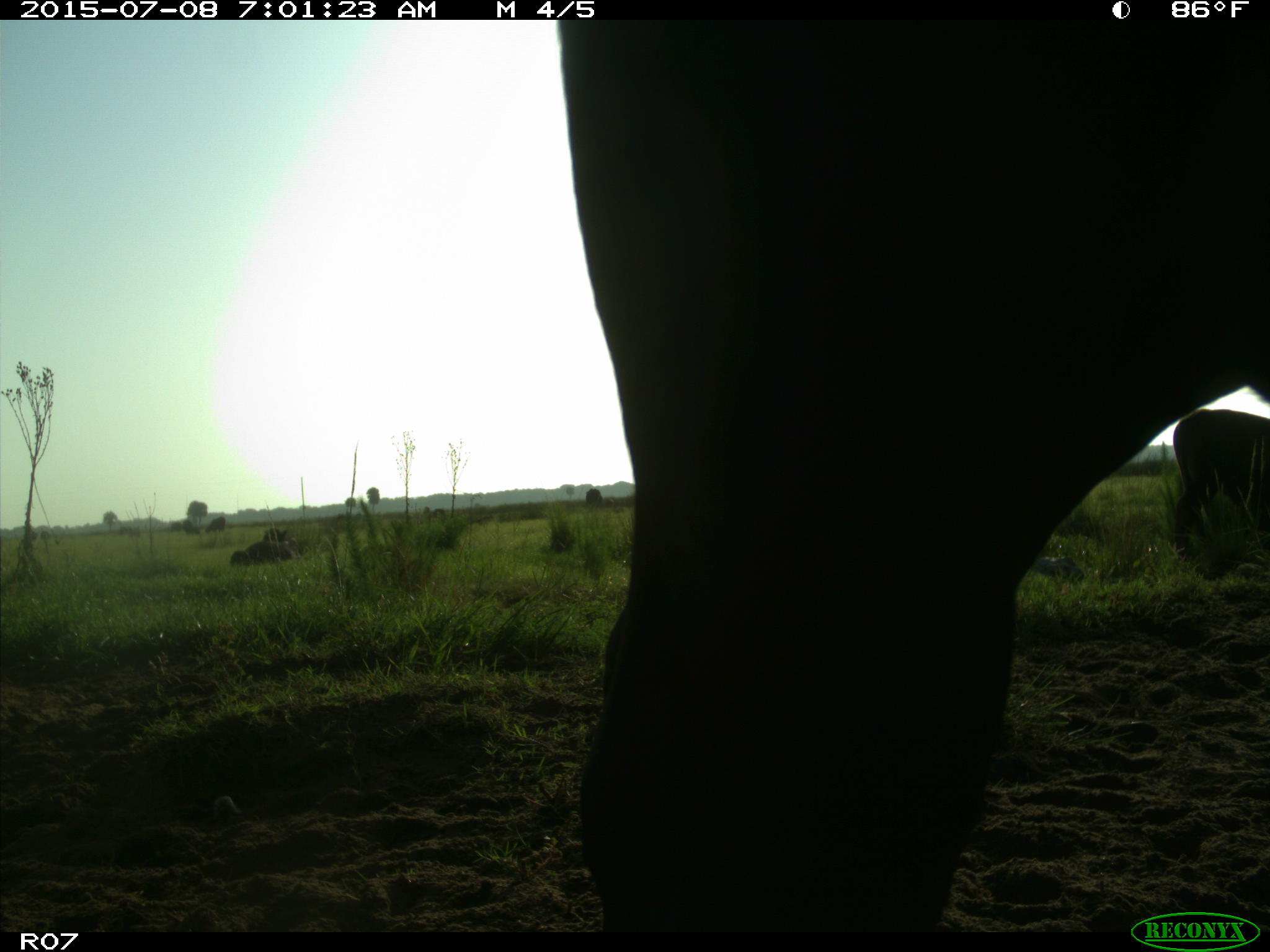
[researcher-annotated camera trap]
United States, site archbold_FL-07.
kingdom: Animalia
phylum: Chordata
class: Mammalia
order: Artiodactyla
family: Bovidae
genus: Bos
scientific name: Bos taurus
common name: domestic cow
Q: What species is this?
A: Bos taurus (domestic cow).